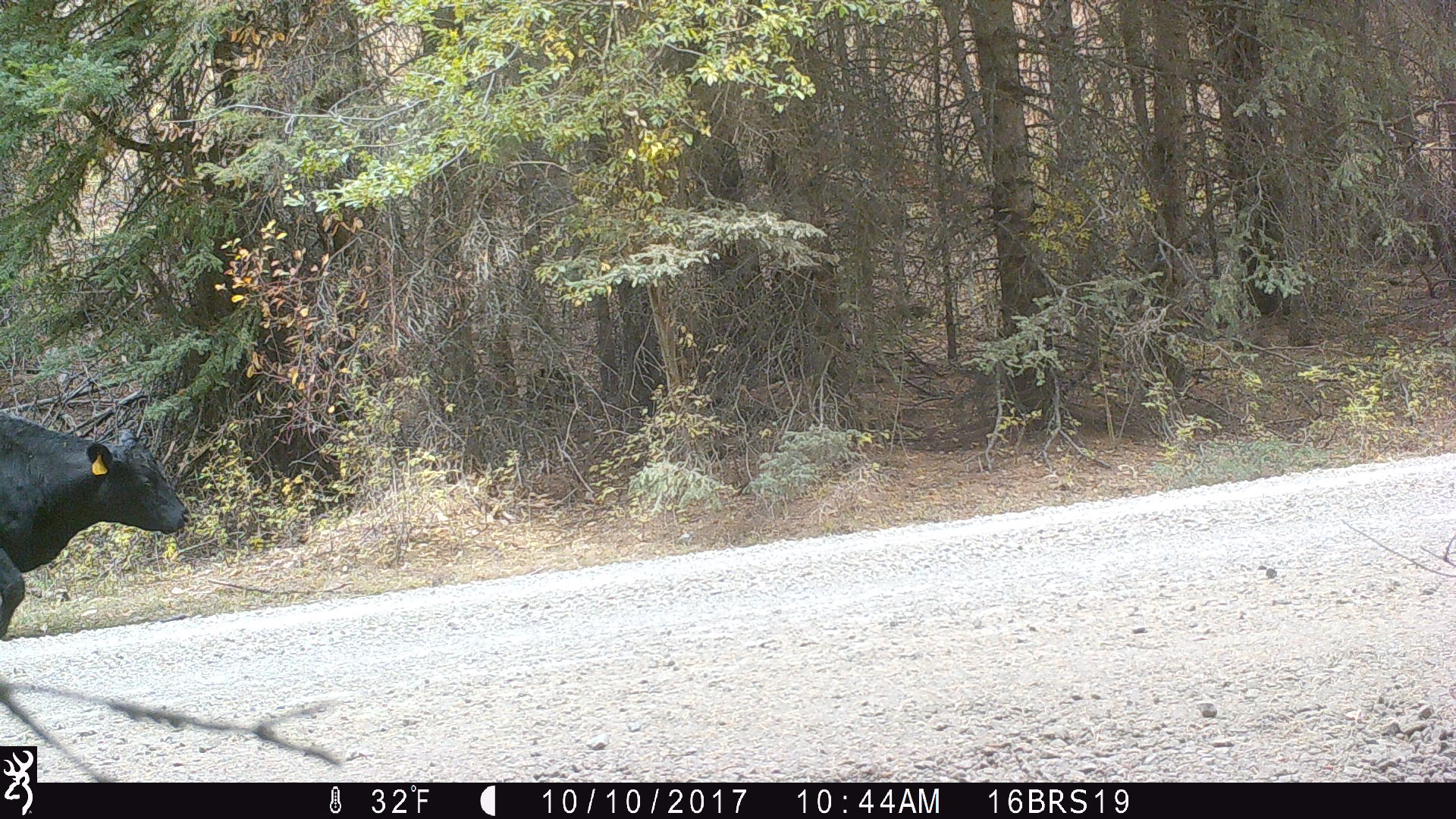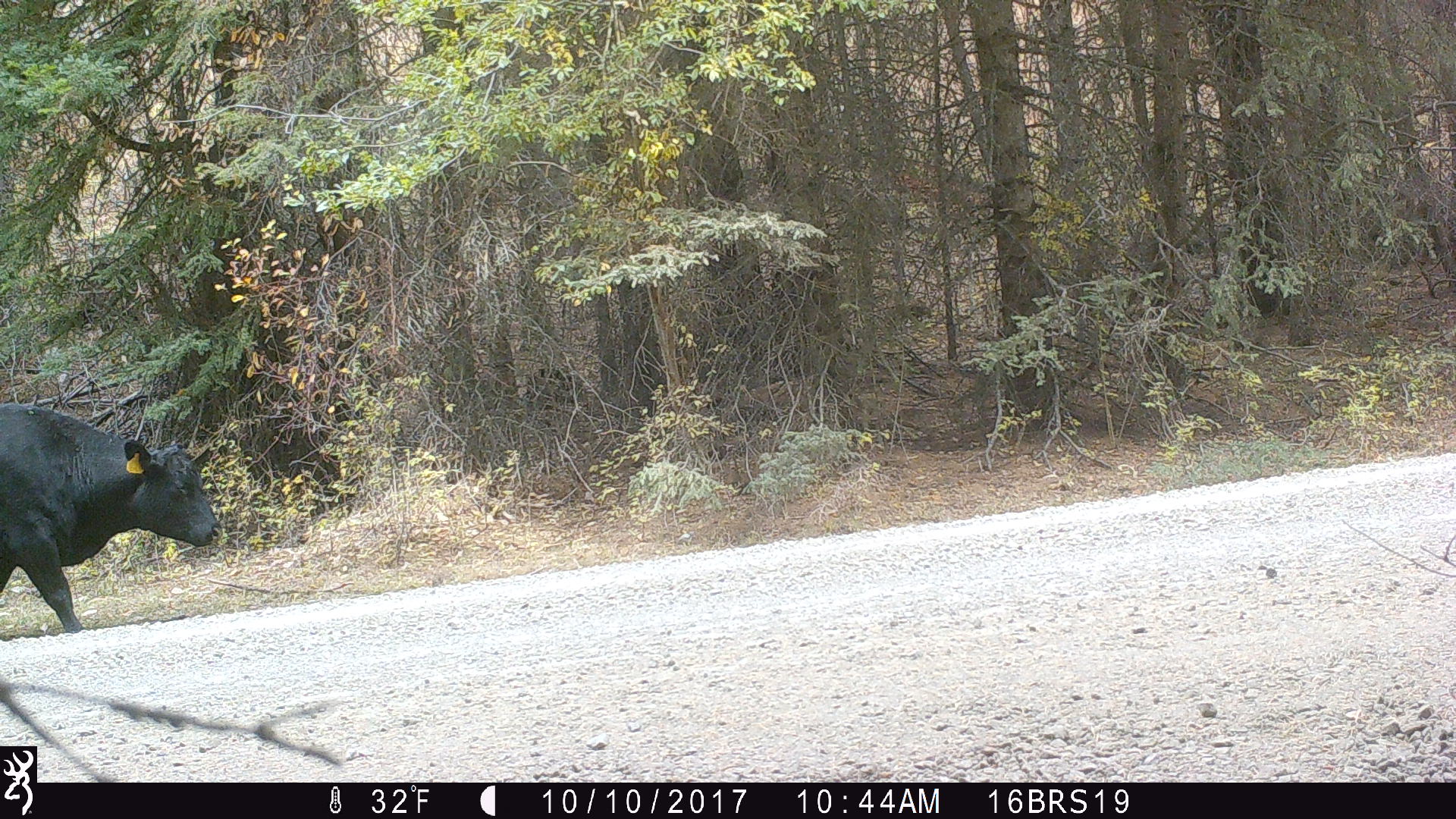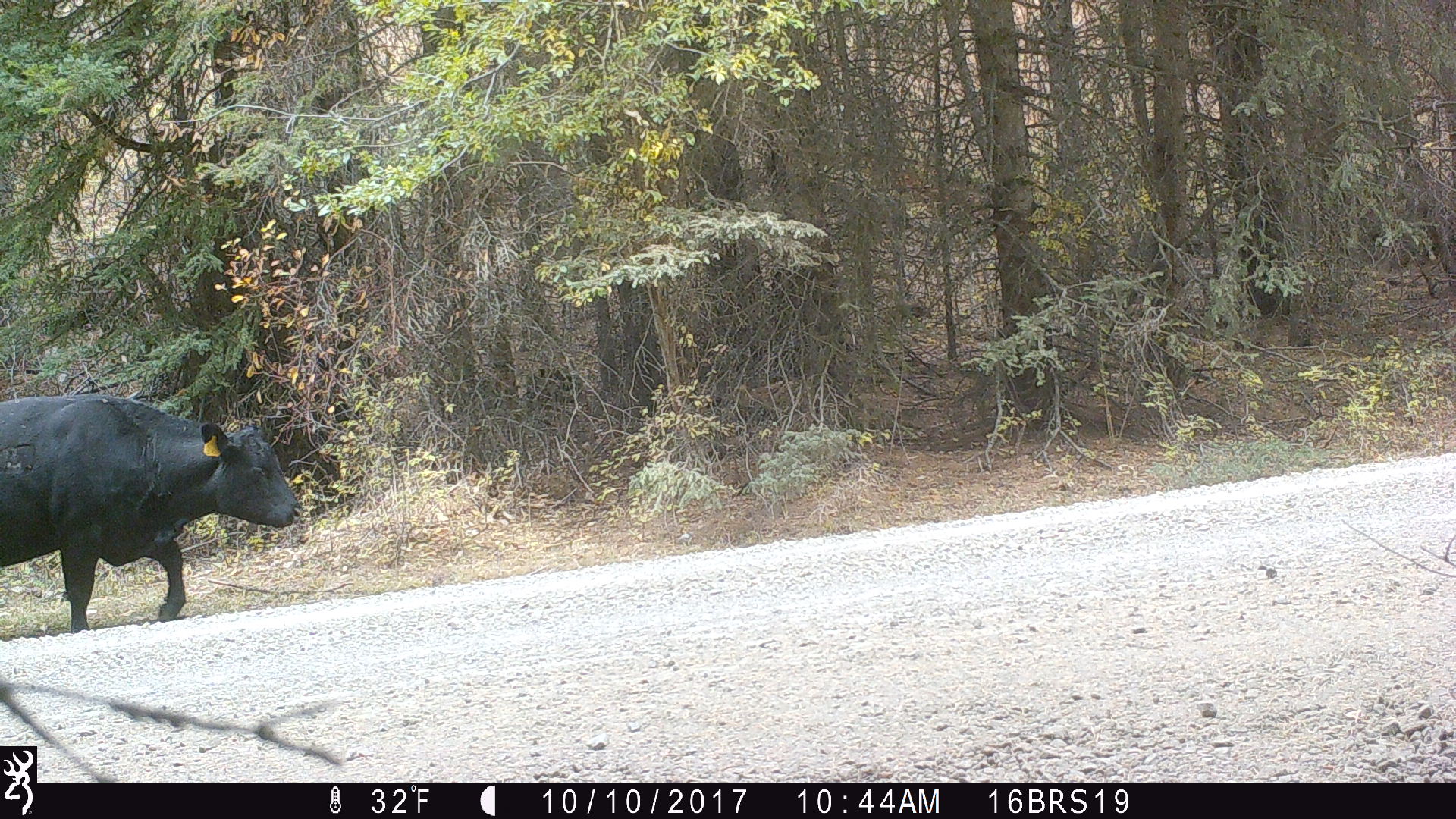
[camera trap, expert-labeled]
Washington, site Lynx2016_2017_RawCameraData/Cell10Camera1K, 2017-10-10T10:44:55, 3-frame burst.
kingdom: Animalia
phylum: Chordata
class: Mammalia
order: Artiodactyla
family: Bovidae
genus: Bos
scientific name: Bos taurus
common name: domestic cattle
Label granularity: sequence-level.